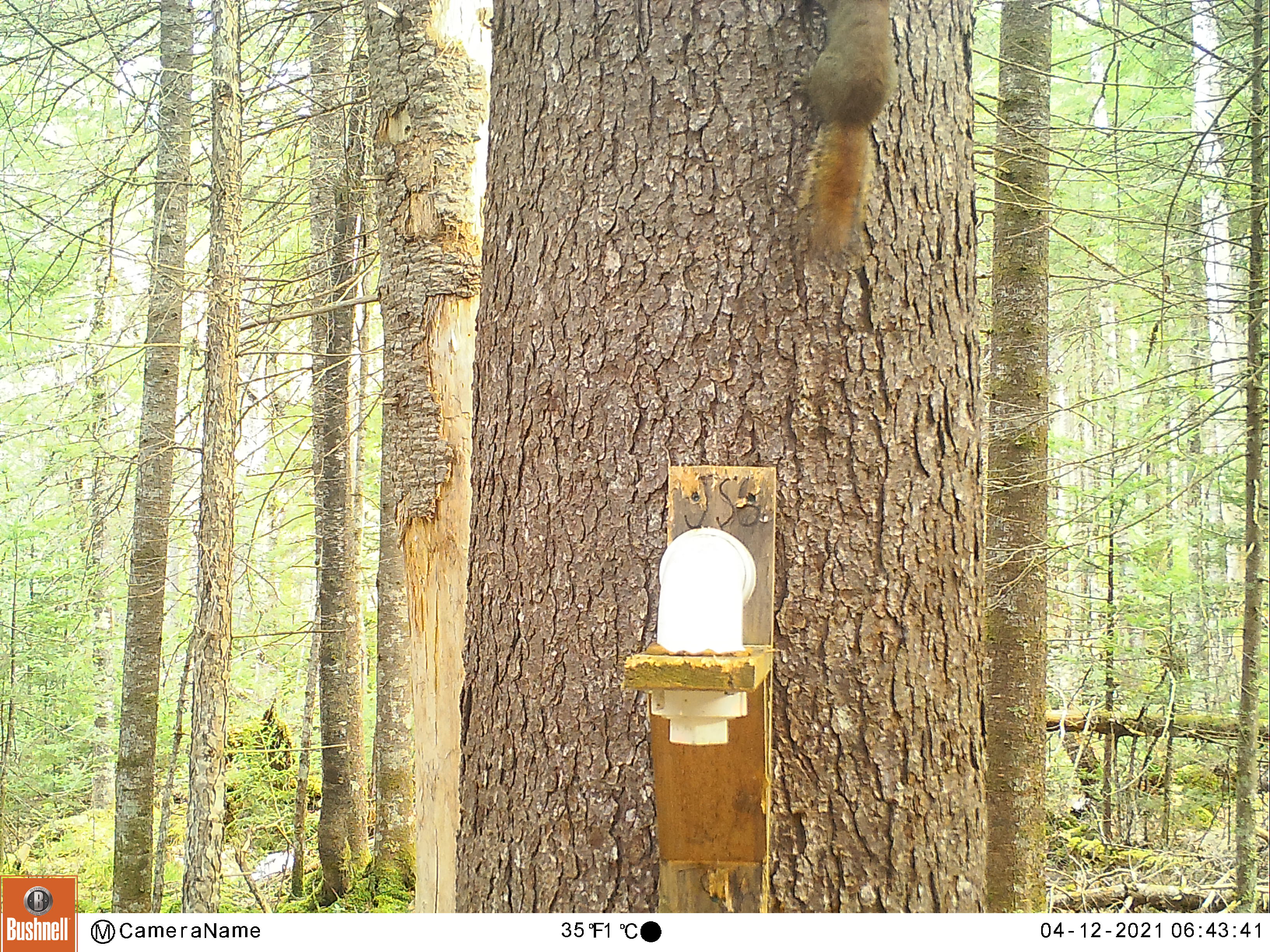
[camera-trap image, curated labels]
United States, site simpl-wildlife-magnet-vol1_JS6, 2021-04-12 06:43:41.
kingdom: Animalia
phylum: Chordata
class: Mammalia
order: Rodentia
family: Sciuridae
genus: Tamiasciurus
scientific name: Tamiasciurus hudsonicus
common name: red squirrel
Red squirrel (Tamiasciurus hudsonicus).